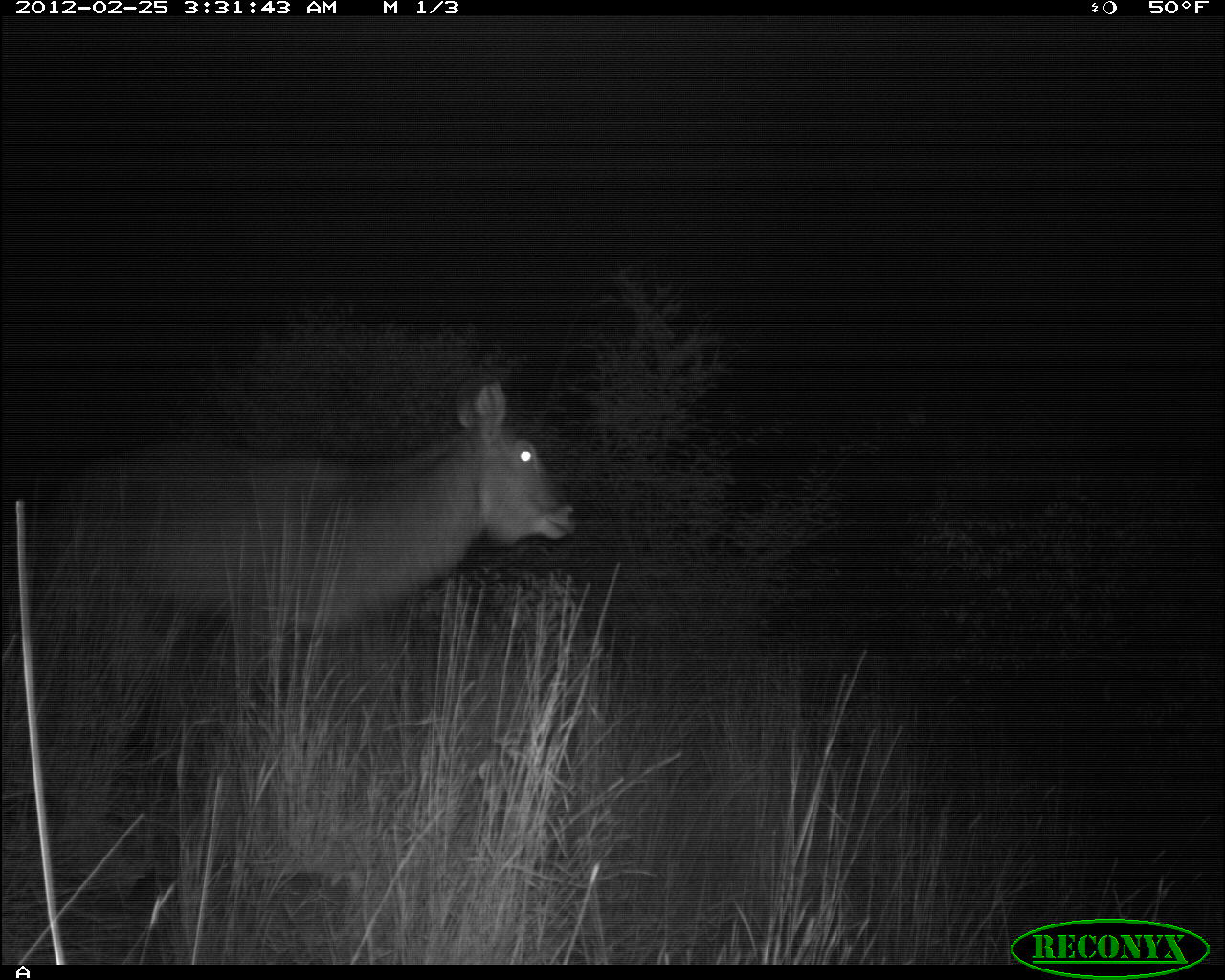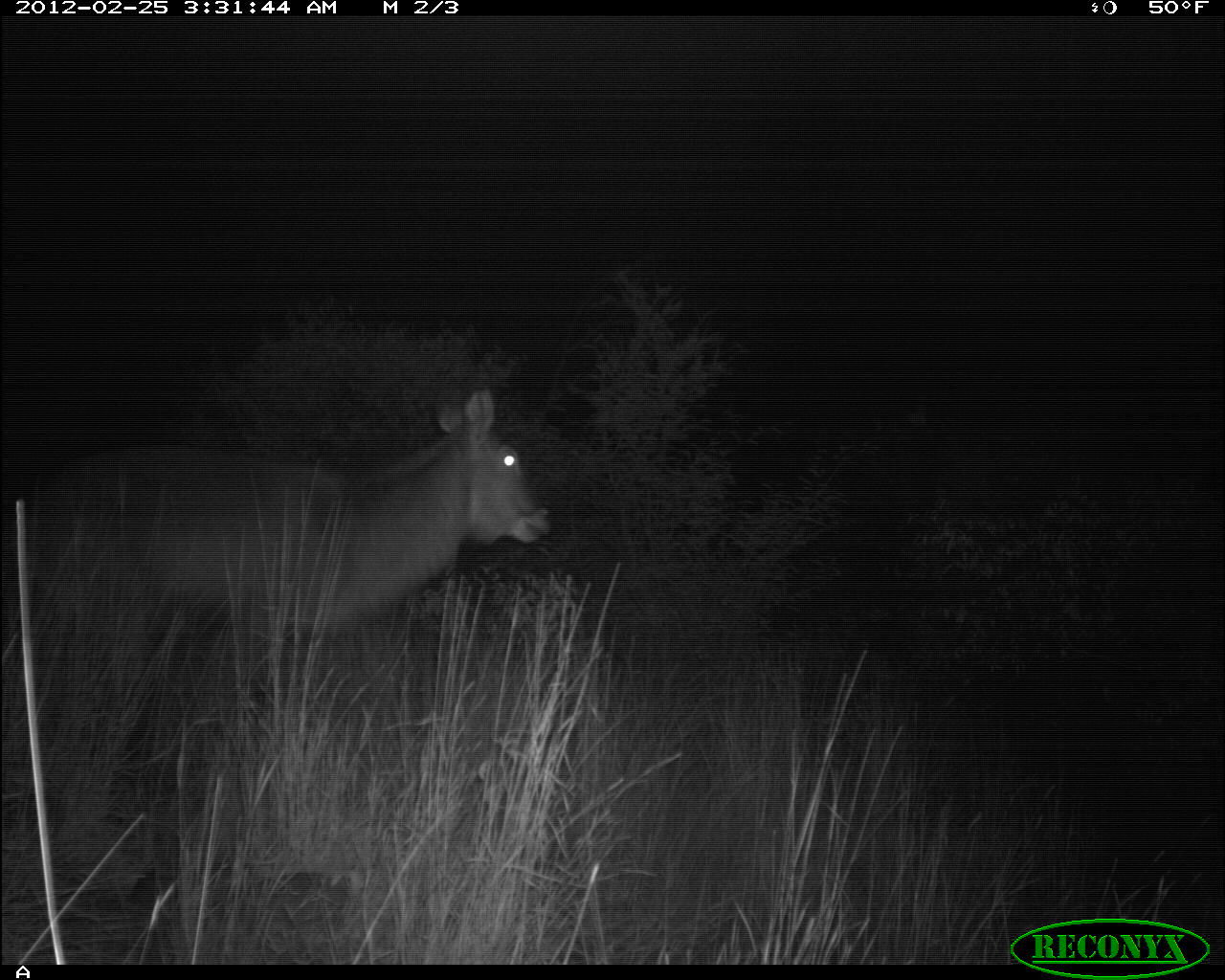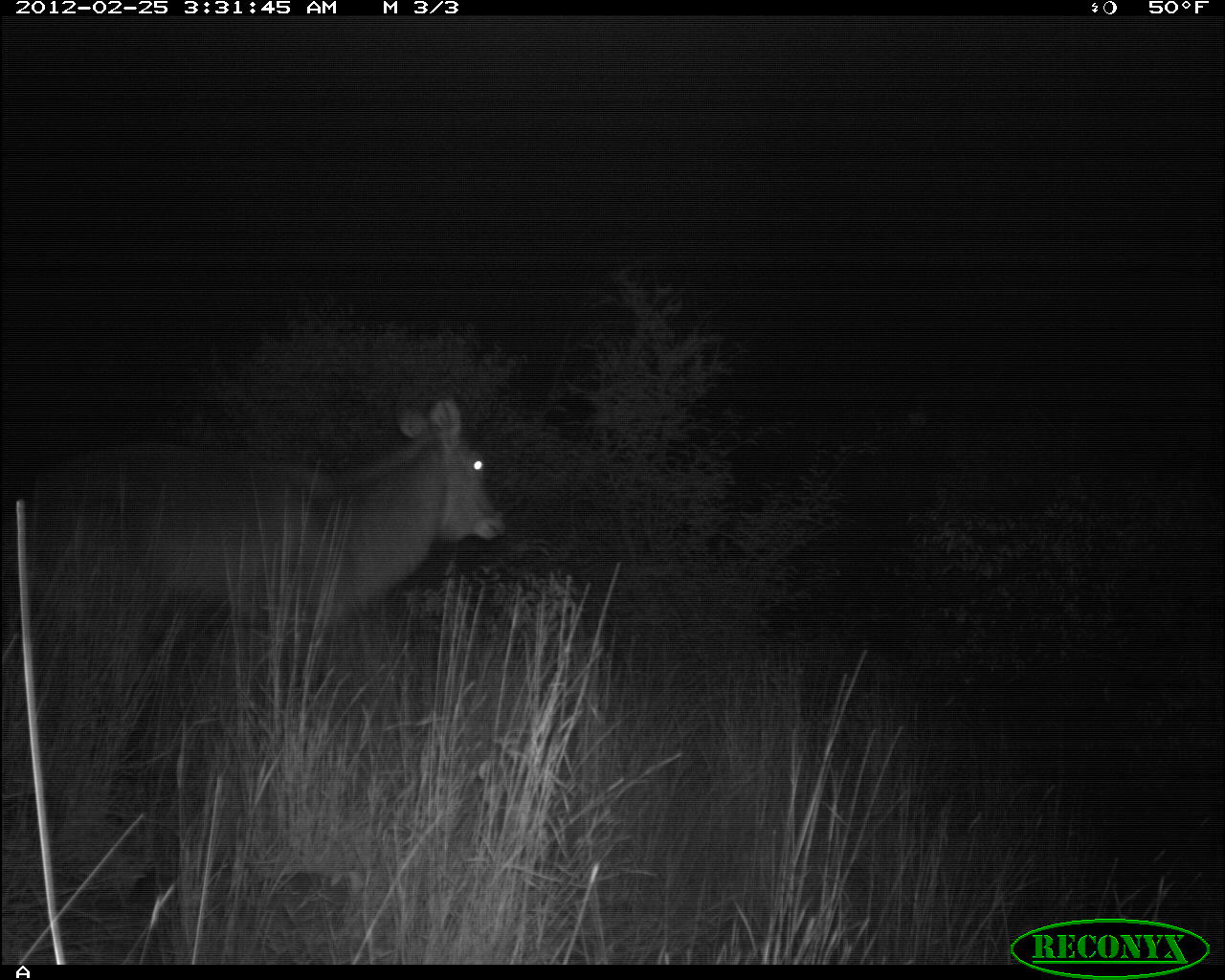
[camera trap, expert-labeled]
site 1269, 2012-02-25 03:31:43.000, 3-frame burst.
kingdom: Animalia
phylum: Chordata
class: Mammalia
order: Artiodactyla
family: Bovidae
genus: Kobus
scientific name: Kobus ellipsiprymnus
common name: waterbuck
Kobus ellipsiprymnus (waterbuck), count 1.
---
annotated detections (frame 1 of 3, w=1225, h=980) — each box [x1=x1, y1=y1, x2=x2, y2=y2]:
kobus ellipsiprymnus: [x1=4, y1=364, x2=580, y2=860]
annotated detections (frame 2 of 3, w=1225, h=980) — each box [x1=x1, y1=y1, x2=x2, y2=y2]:
kobus ellipsiprymnus: [x1=5, y1=386, x2=551, y2=843]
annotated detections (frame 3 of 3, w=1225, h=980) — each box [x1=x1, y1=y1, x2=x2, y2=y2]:
kobus ellipsiprymnus: [x1=0, y1=393, x2=512, y2=711]